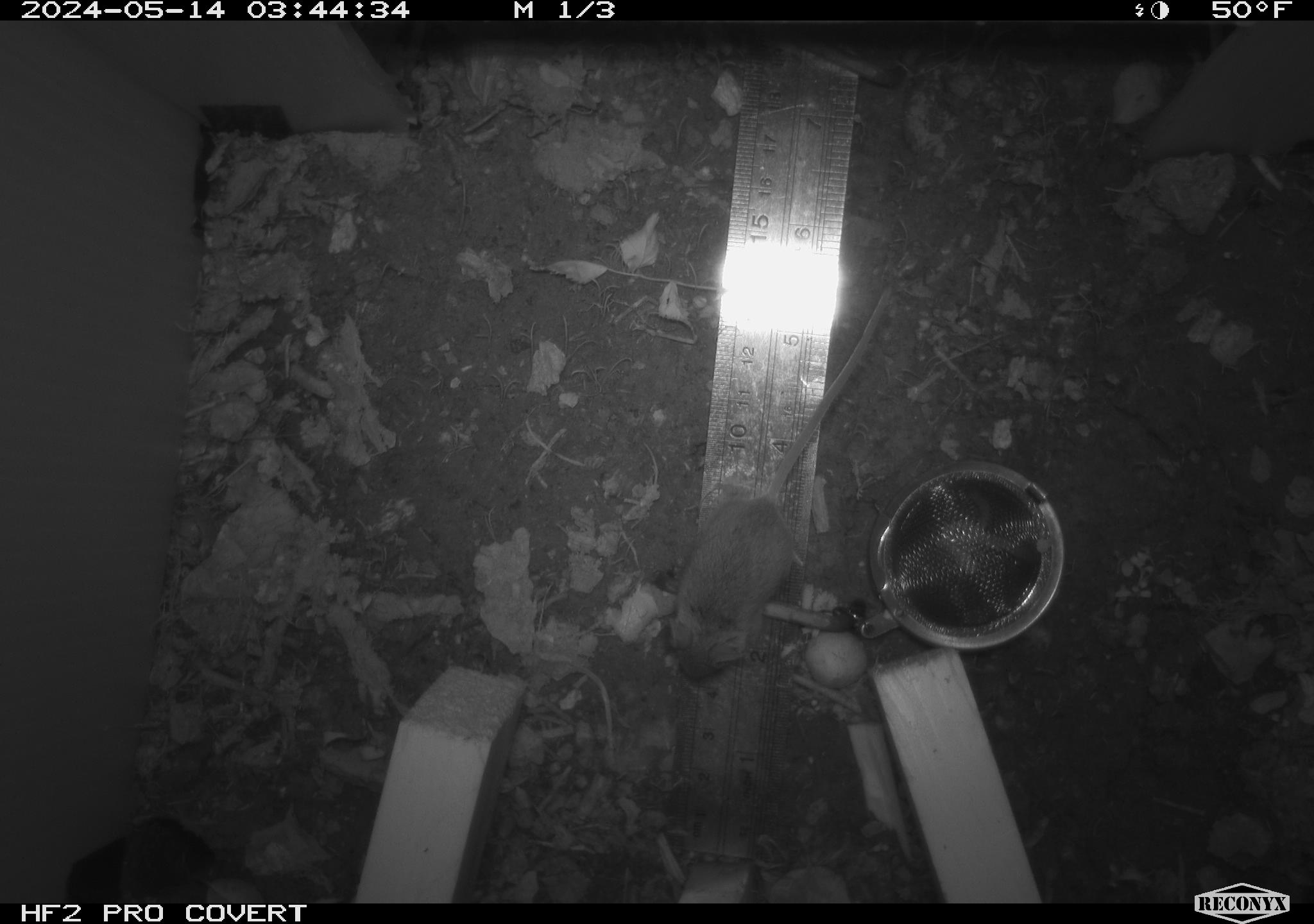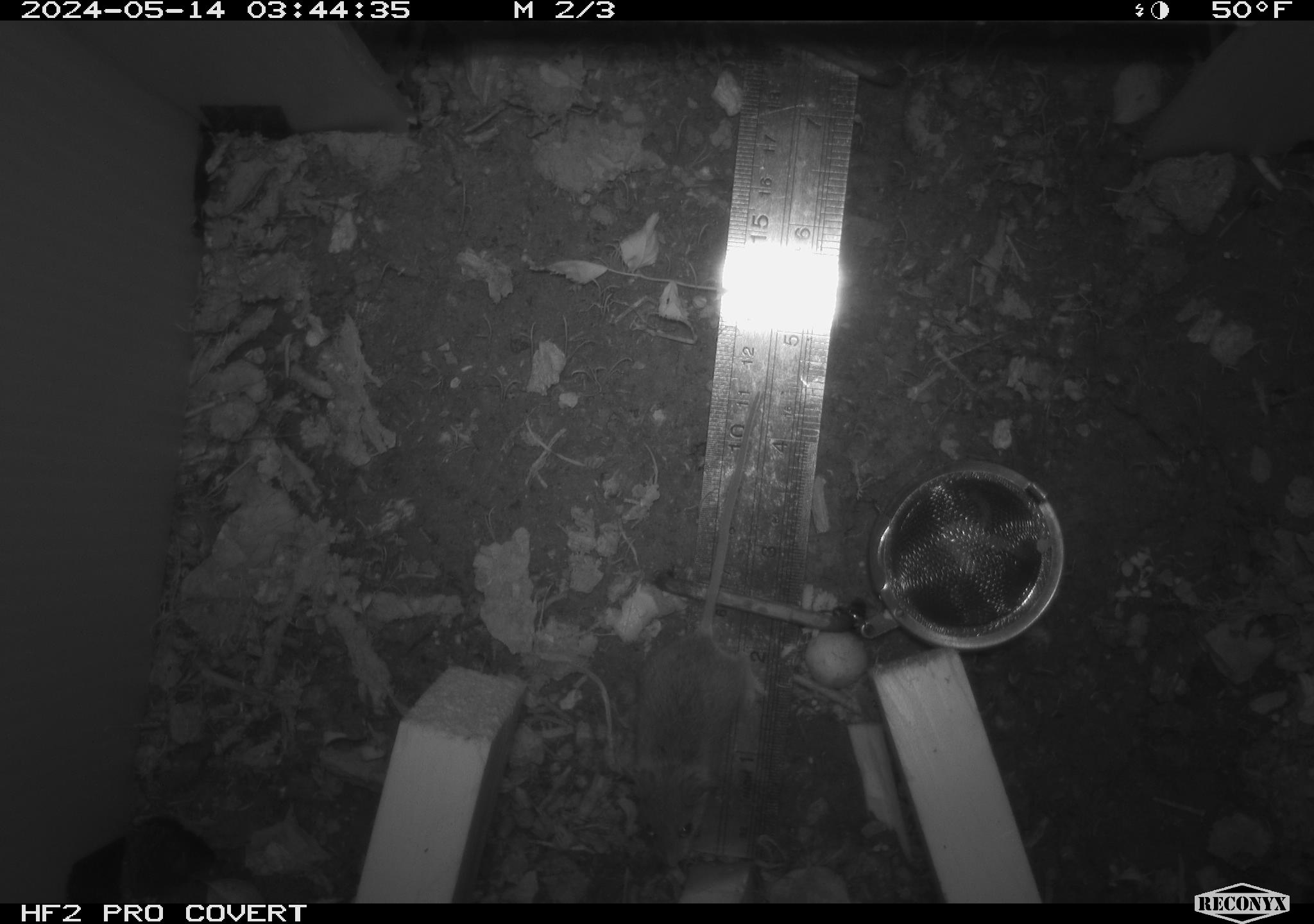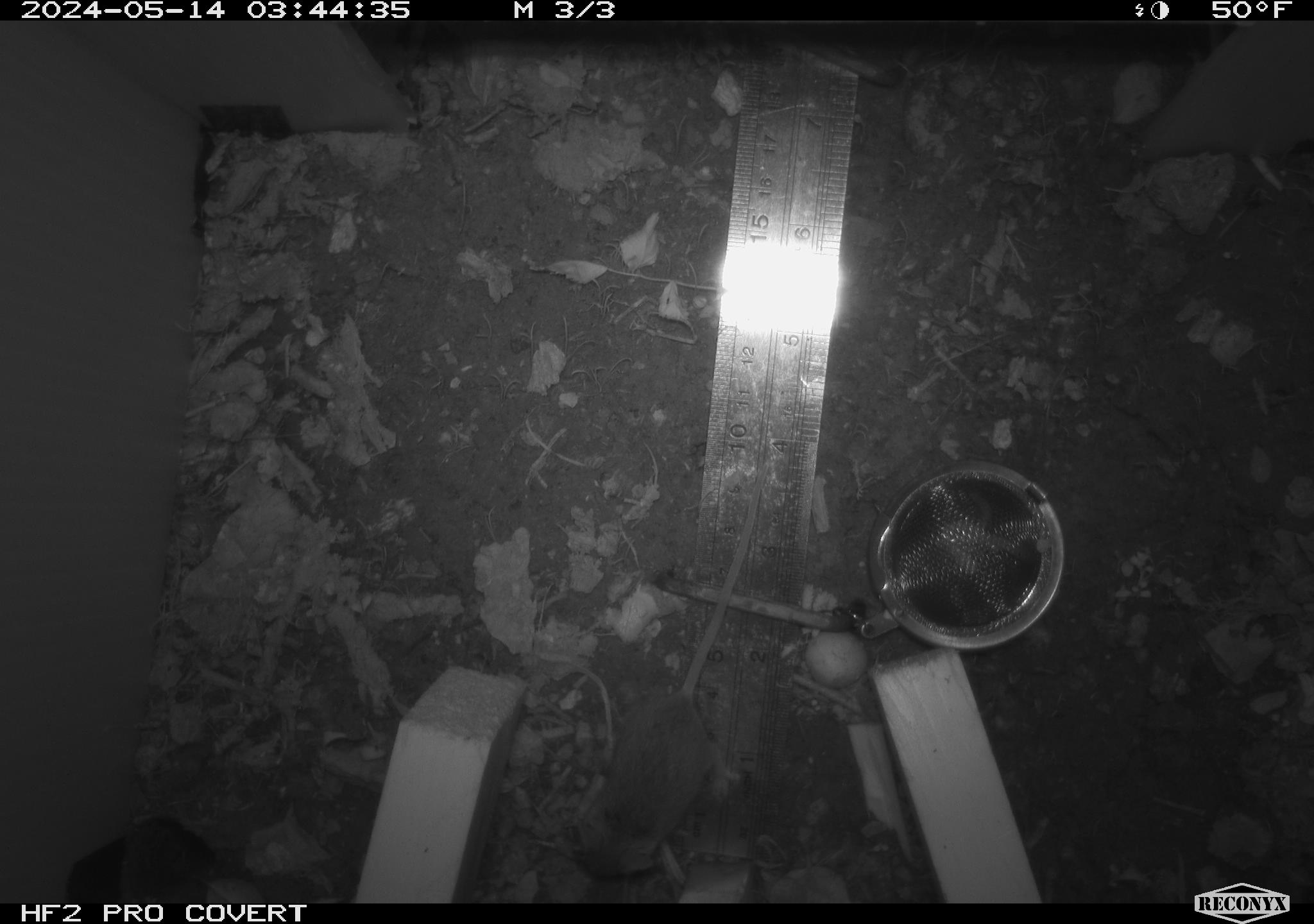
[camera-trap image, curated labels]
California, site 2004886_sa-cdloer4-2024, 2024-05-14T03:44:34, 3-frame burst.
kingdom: Animalia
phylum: Chordata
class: Mammalia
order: Rodentia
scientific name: Rodentia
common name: mouse species